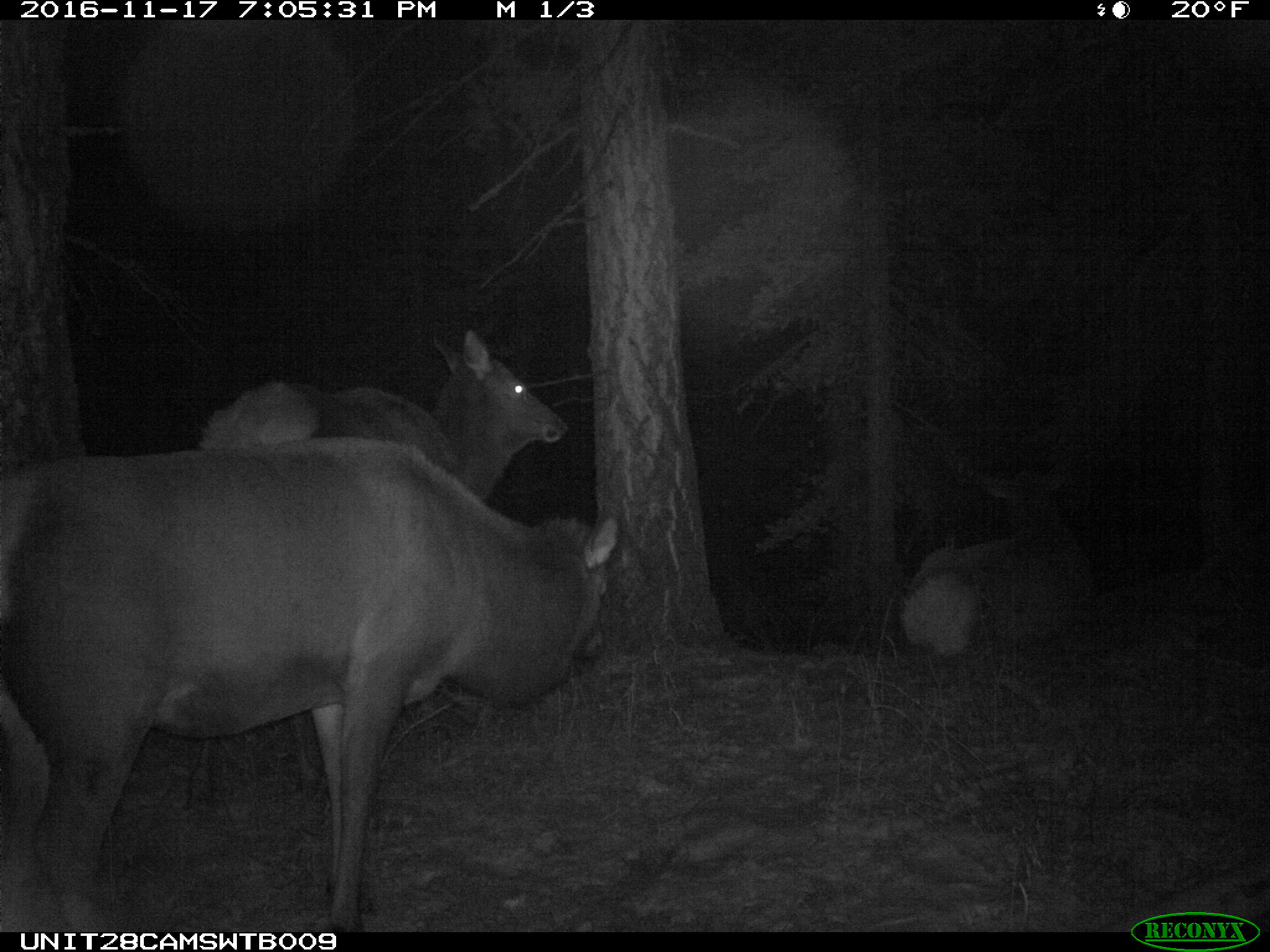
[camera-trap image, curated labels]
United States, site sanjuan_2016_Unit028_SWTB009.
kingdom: Animalia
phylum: Chordata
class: Mammalia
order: Artiodactyla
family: Cervidae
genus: Cervus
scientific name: Cervus elaphus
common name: red deer